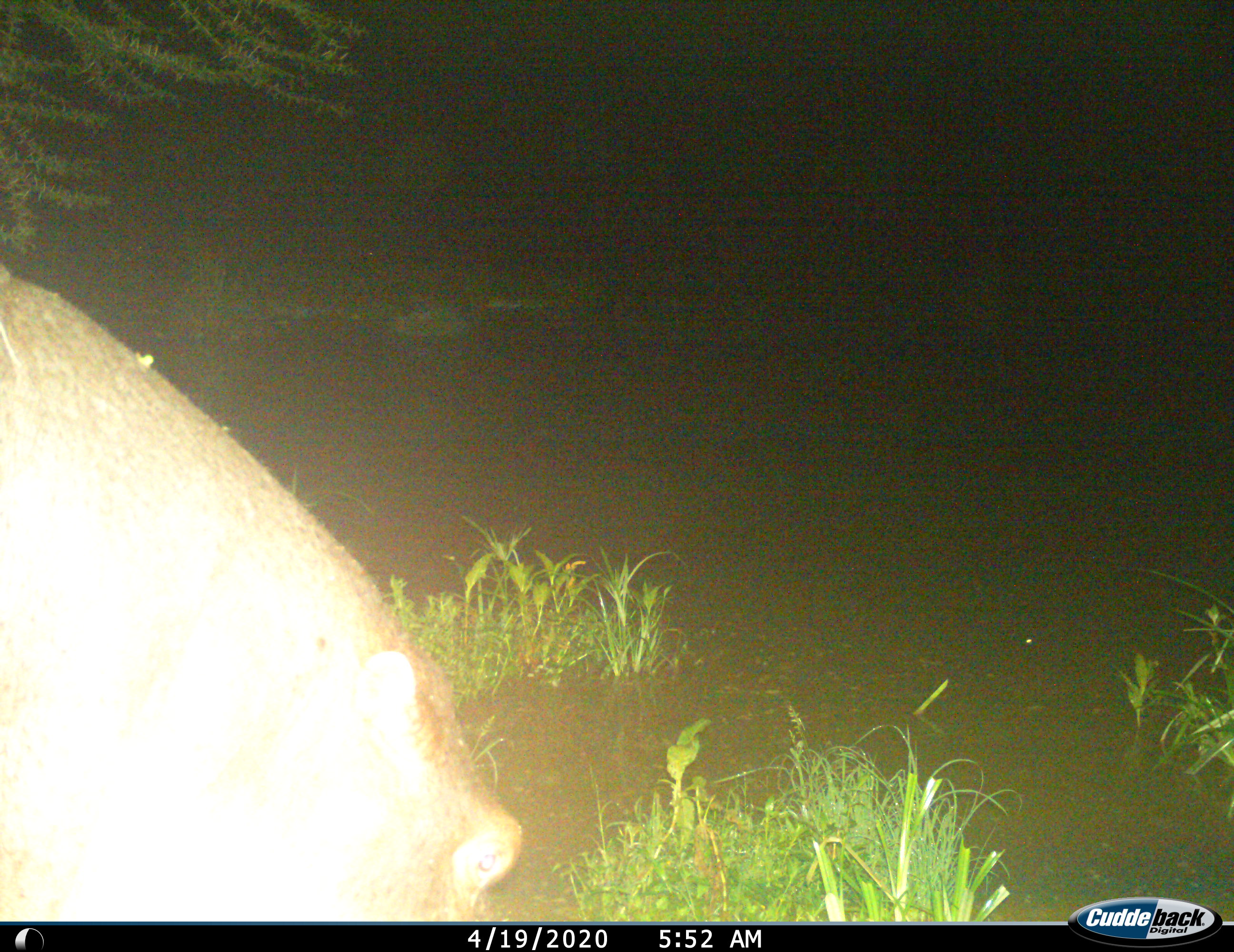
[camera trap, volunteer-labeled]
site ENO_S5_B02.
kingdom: Animalia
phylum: Chordata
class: Mammalia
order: Artiodactyla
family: Hippopotamidae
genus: Hippopotamus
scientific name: Hippopotamus amphibius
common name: hippopotamus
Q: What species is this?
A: Hippopotamus (Hippopotamus amphibius).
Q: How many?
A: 1.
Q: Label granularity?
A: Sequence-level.